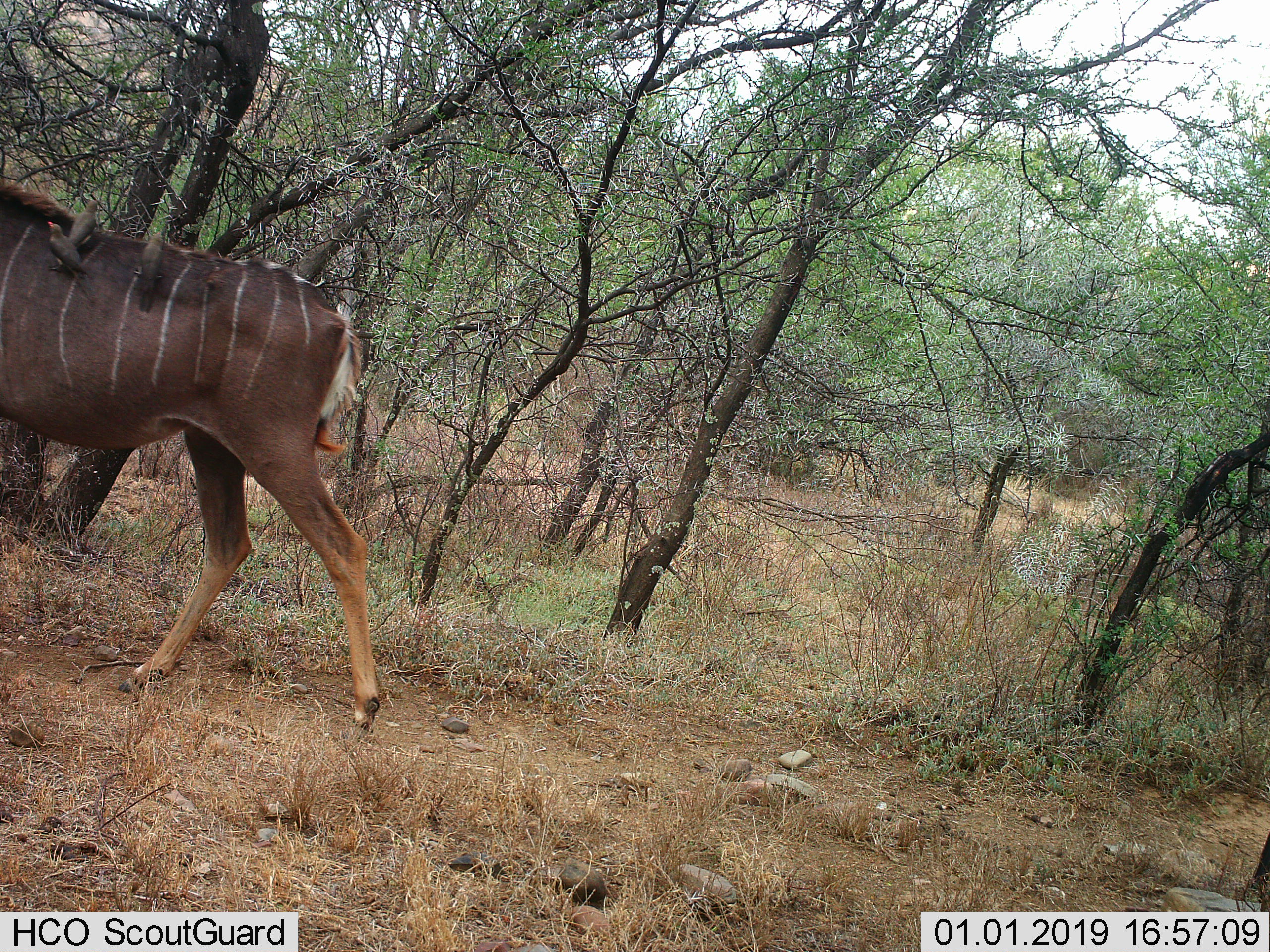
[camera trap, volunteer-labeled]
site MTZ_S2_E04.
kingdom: Animalia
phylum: Chordata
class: Mammalia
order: Artiodactyla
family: Bovidae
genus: Tragelaphus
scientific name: Tragelaphus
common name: kudu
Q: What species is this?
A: Kudu (Tragelaphus).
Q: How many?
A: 1.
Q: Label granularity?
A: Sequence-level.